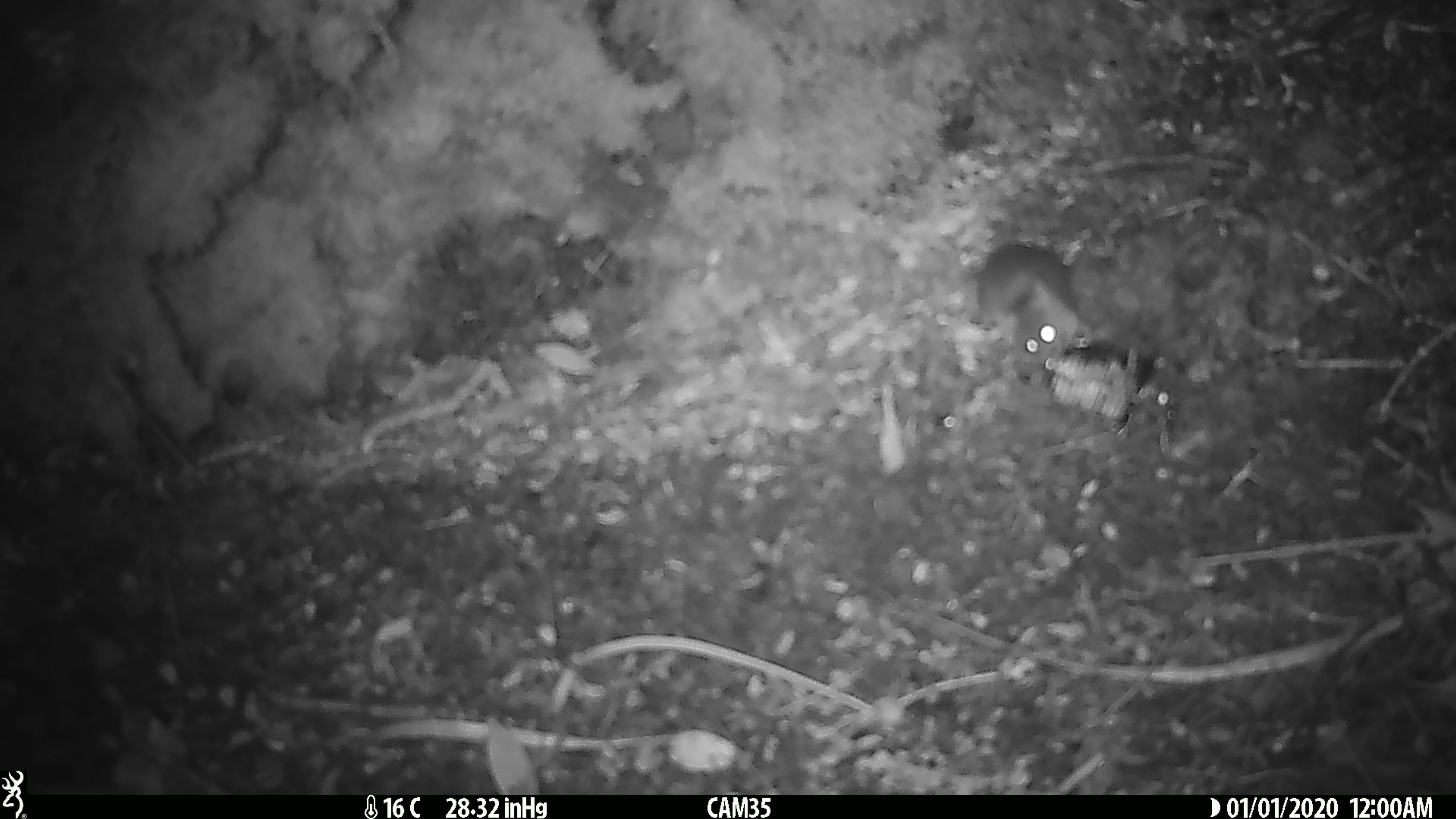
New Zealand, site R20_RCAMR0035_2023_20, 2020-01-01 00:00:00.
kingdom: Animalia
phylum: Chordata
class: Mammalia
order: Rodentia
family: Muridae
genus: Mus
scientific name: Mus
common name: mouse